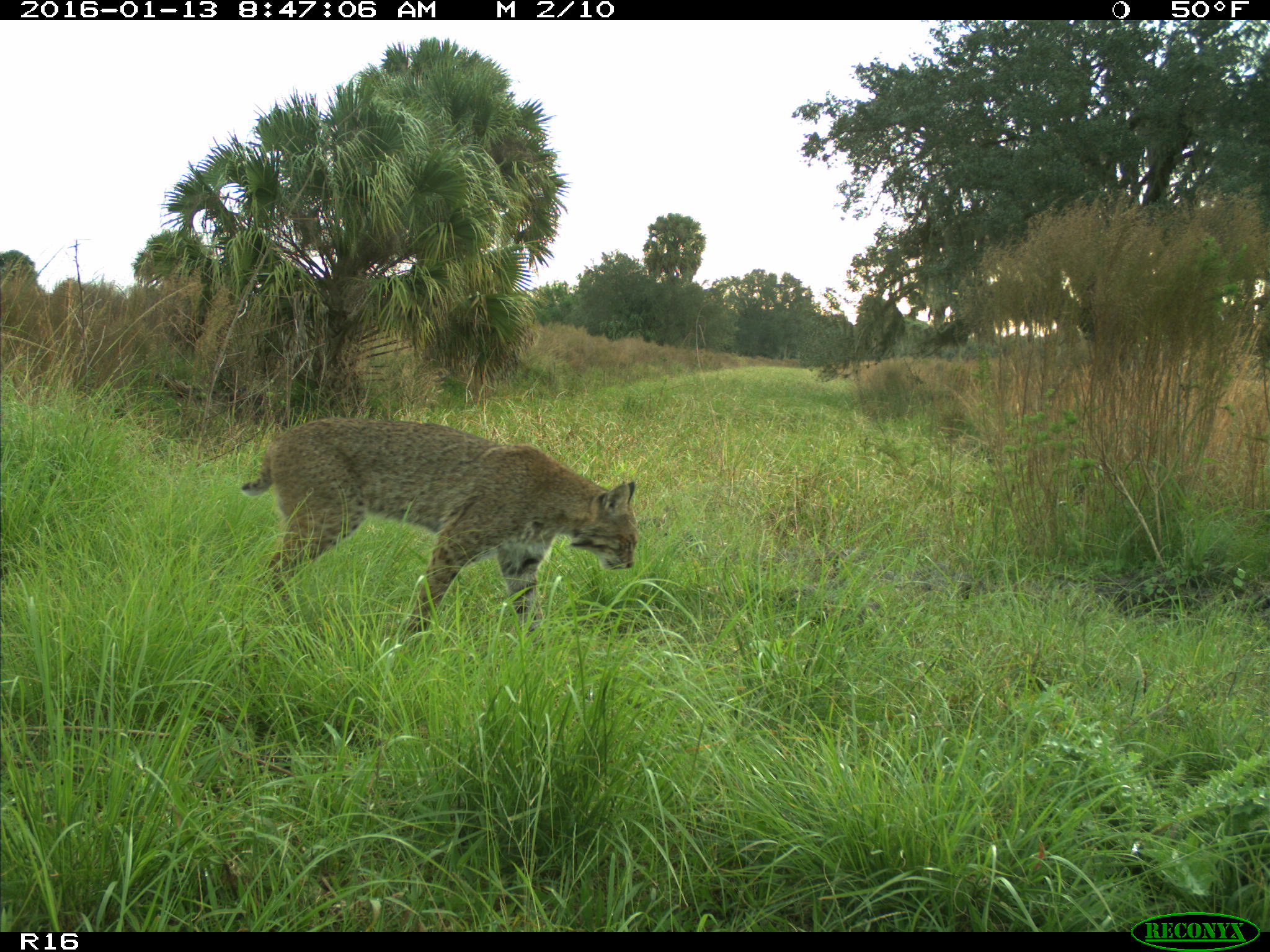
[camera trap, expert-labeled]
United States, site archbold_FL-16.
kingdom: Animalia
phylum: Chordata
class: Mammalia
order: Carnivora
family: Felidae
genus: Lynx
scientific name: Lynx rufus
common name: bobcat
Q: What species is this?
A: Lynx rufus (bobcat).